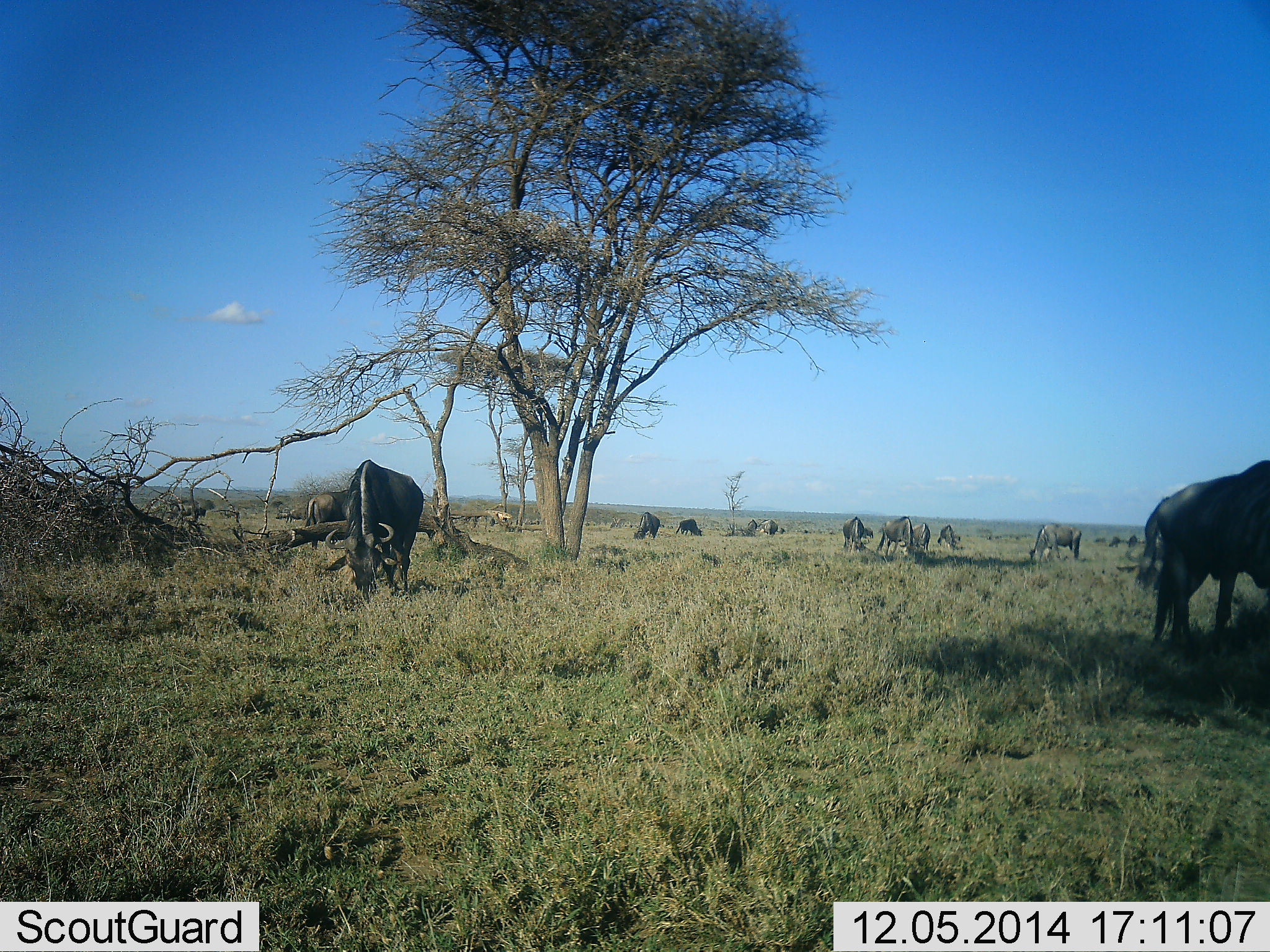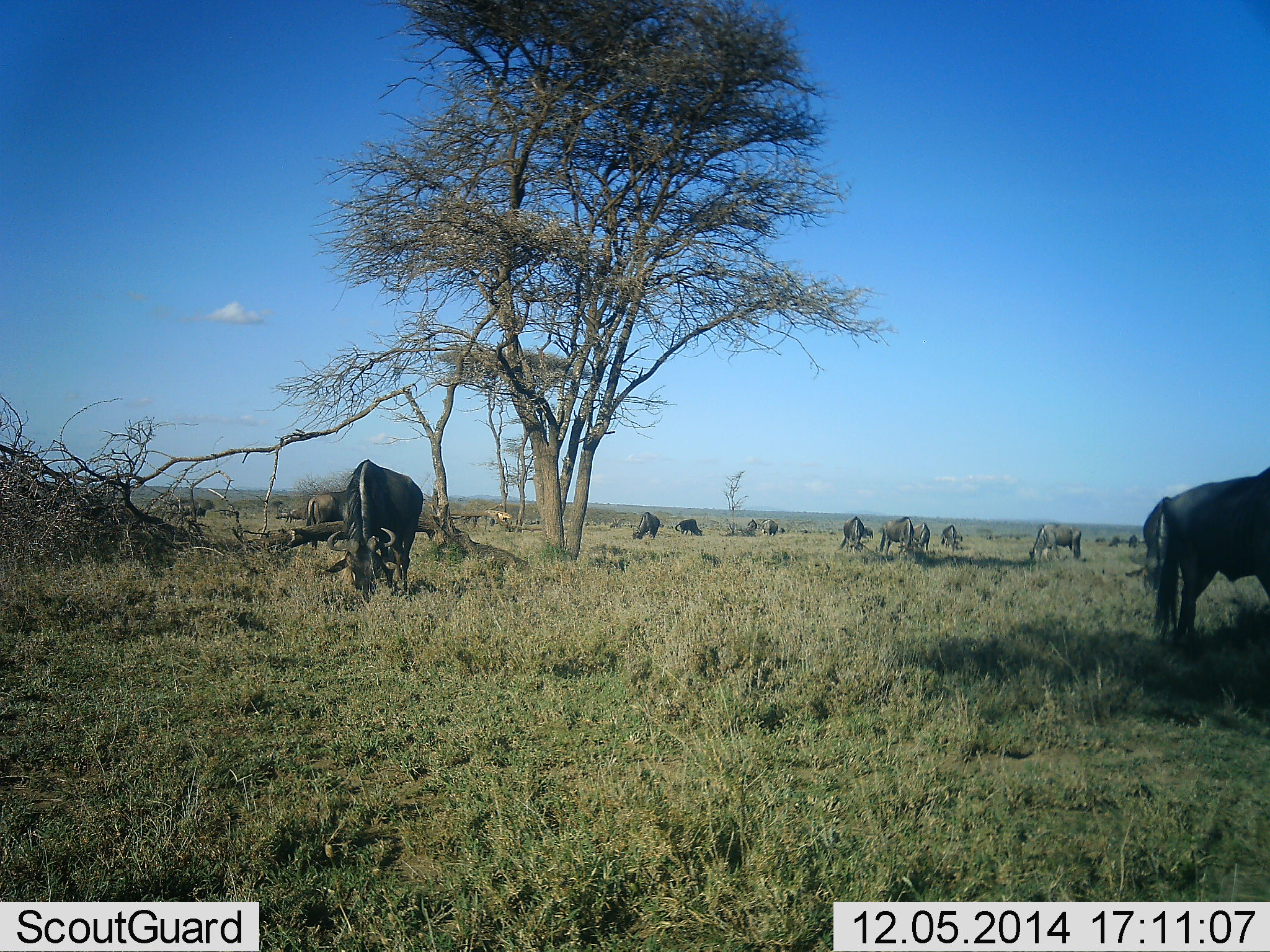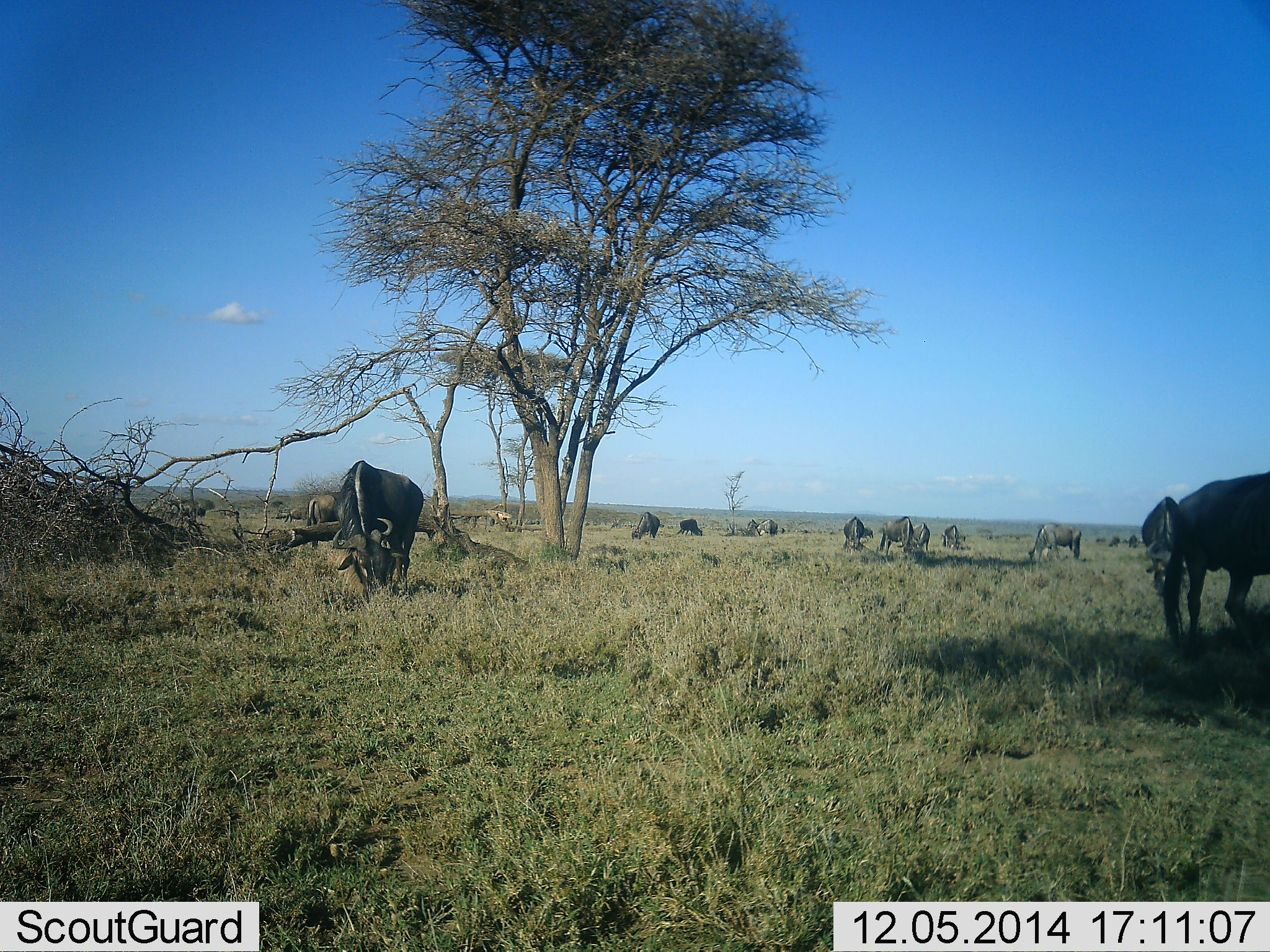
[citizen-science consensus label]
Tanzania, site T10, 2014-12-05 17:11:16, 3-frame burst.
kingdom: Animalia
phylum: Chordata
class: Mammalia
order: Artiodactyla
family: Bovidae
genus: Connochaetes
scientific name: Connochaetes taurinus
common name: blue wildebeest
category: wildebeest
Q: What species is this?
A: Wildebeest (blue wildebeest) (Connochaetes taurinus).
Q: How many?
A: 11-50.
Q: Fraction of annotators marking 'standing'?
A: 20%.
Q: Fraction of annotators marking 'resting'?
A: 0%.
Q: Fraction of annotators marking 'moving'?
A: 30%.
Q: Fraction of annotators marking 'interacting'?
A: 0%.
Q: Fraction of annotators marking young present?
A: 0%.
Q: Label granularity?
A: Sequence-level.